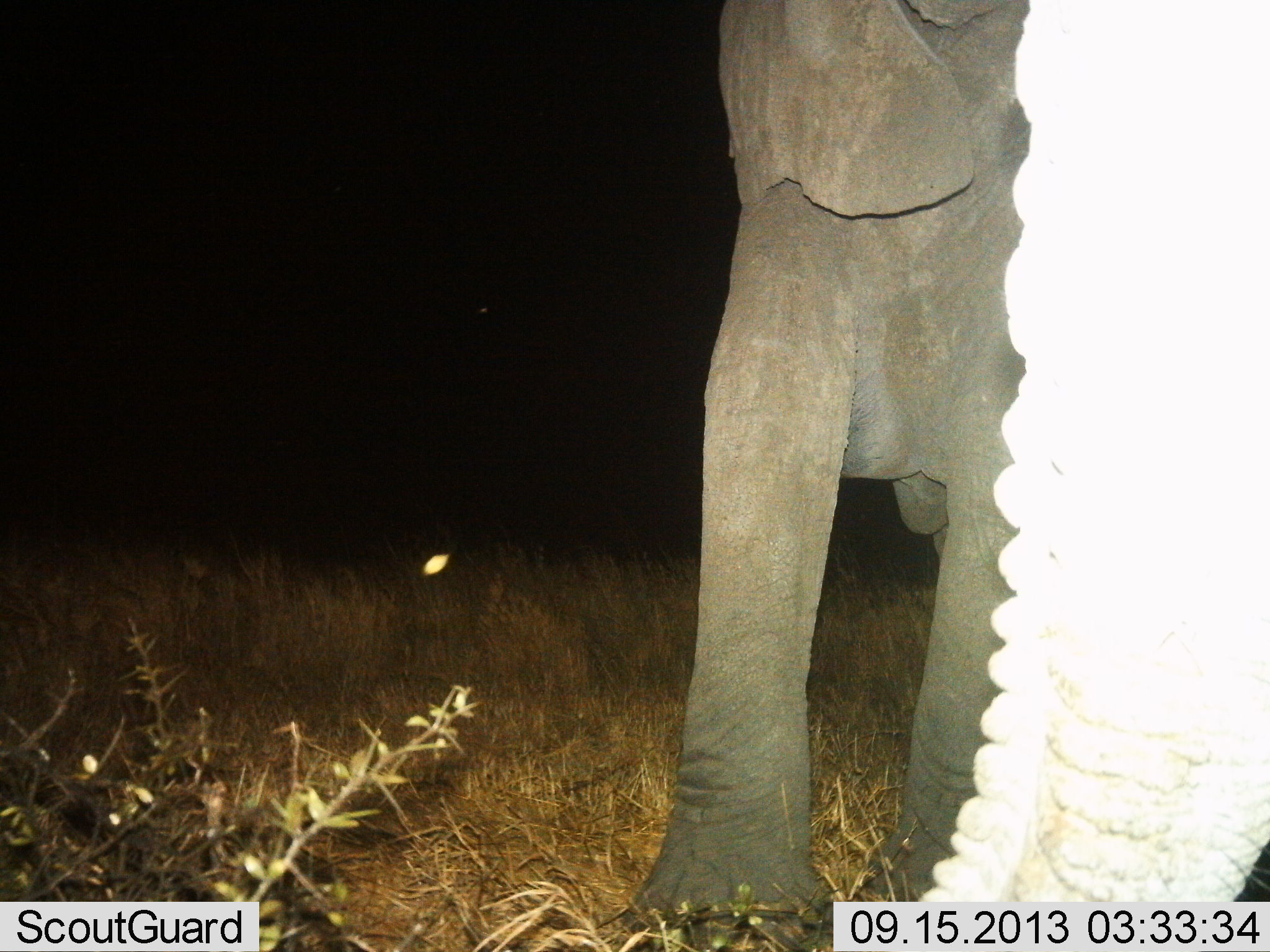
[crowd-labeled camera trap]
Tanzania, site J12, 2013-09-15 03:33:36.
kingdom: Animalia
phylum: Chordata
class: Mammalia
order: Proboscidea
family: Elephantidae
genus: Loxodonta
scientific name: Loxodonta africana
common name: african bush elephant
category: elephant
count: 1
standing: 89%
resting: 0%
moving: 17%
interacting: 0%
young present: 0%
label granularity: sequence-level